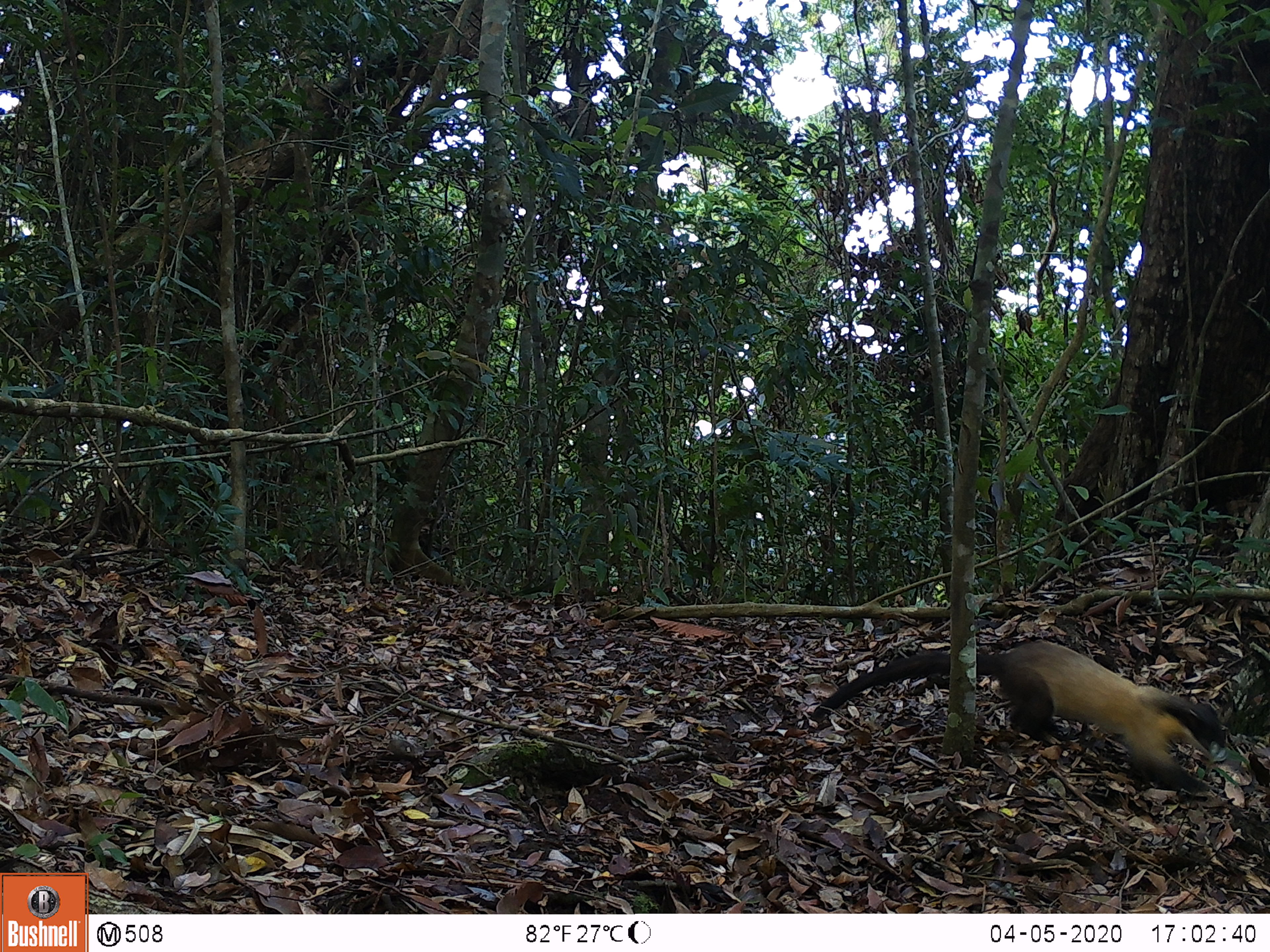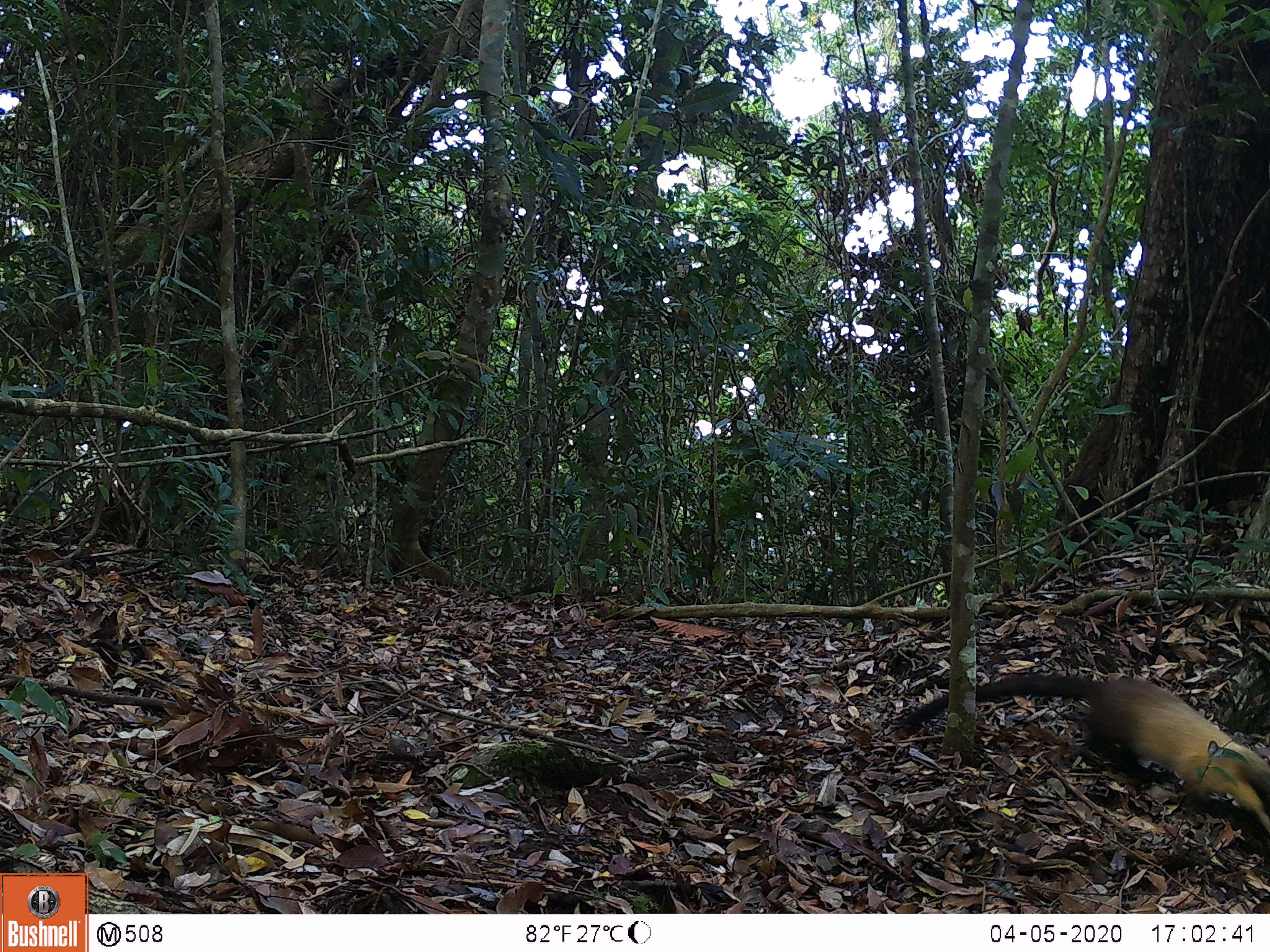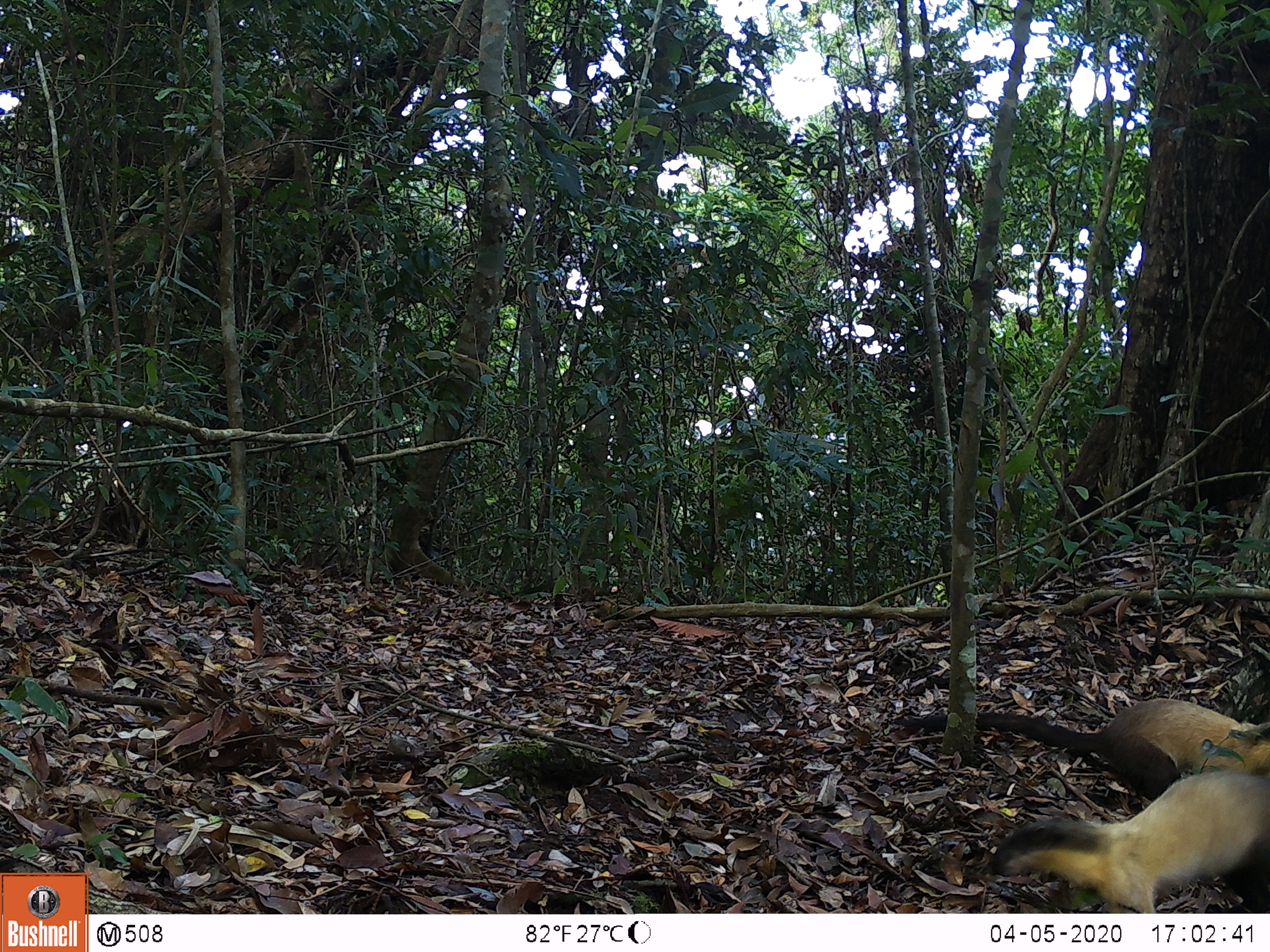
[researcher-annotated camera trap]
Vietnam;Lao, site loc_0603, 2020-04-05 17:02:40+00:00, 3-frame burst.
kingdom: Animalia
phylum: Chordata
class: Mammalia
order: Carnivora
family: Mustelidae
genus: Martes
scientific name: Martes flavigula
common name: yellow-throated marten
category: yellow throated marten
Yellow throated marten (yellow-throated marten) (Martes flavigula). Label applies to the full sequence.